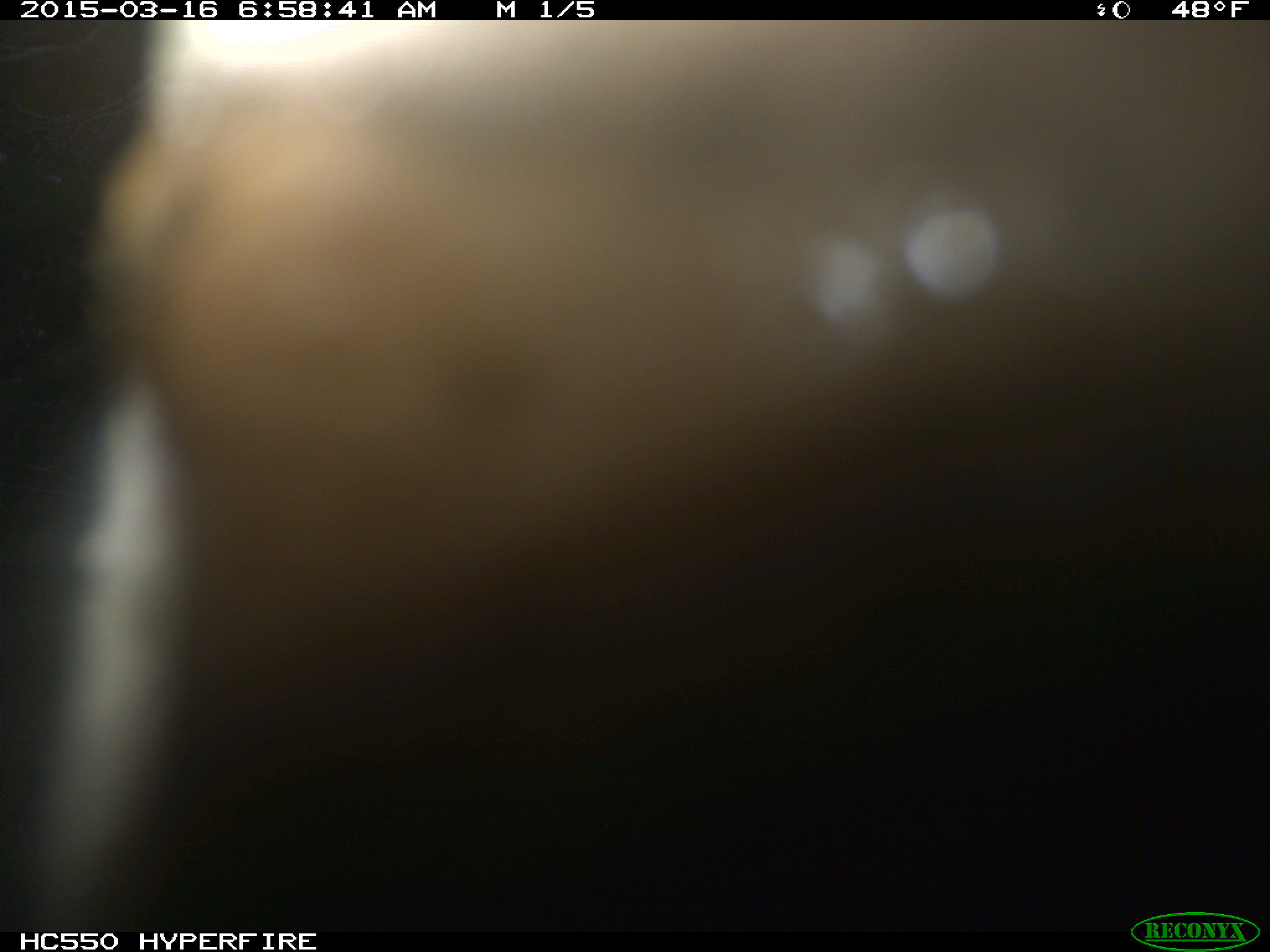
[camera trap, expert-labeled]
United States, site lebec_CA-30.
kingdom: Animalia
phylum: Chordata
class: Mammalia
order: Artiodactyla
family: Bovidae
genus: Bos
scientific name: Bos taurus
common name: domestic cow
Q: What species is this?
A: Bos taurus (domestic cow).